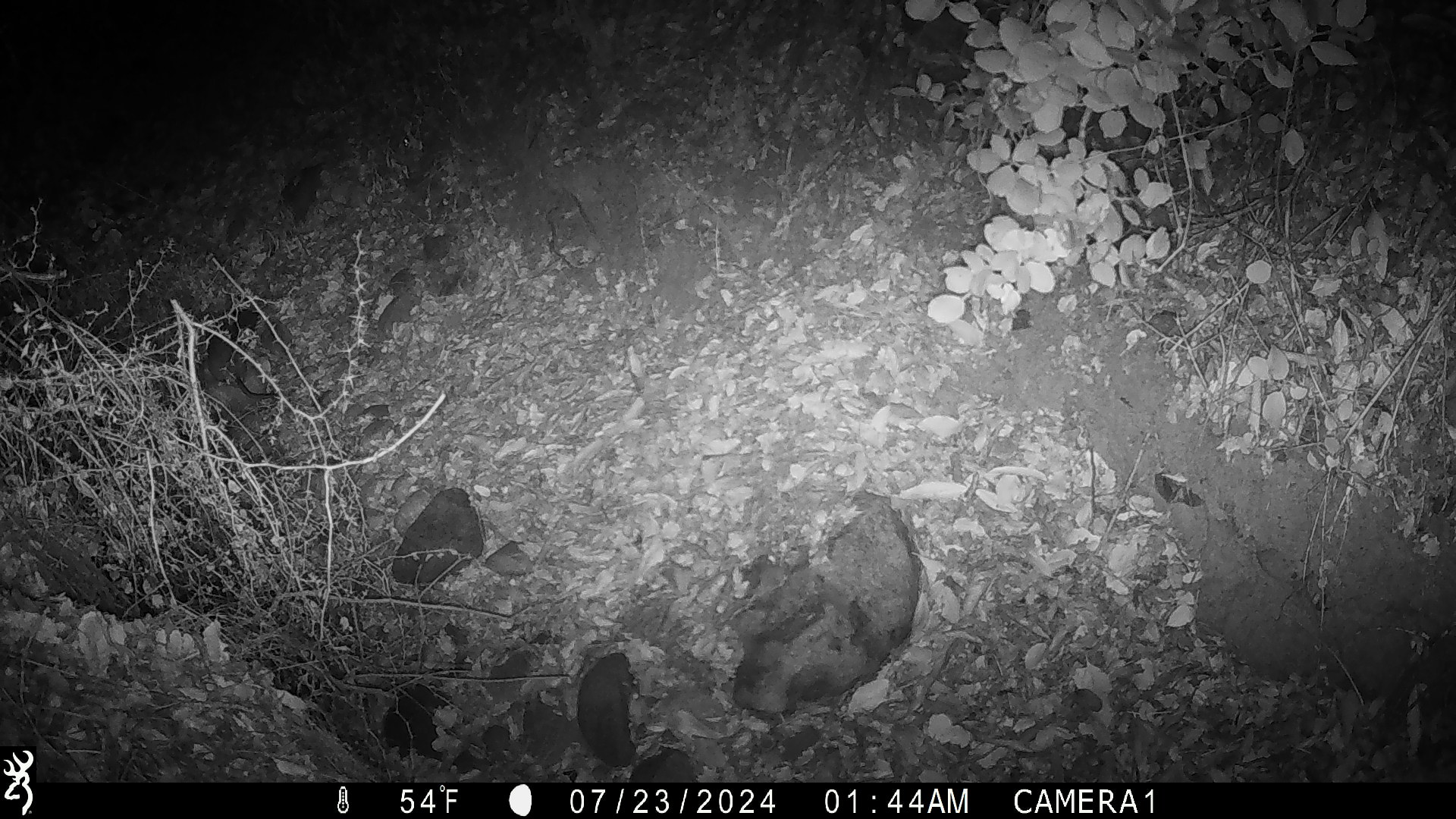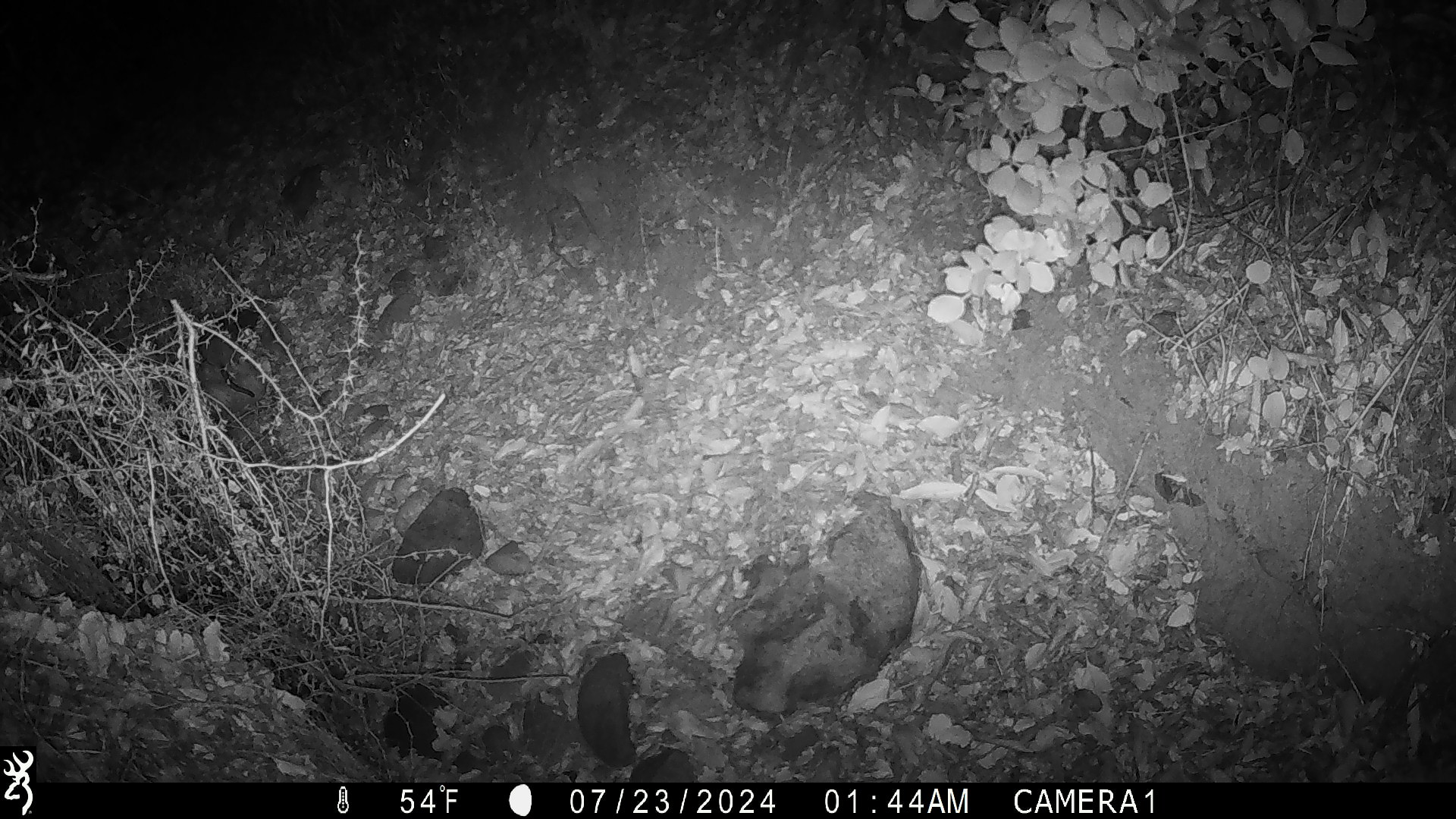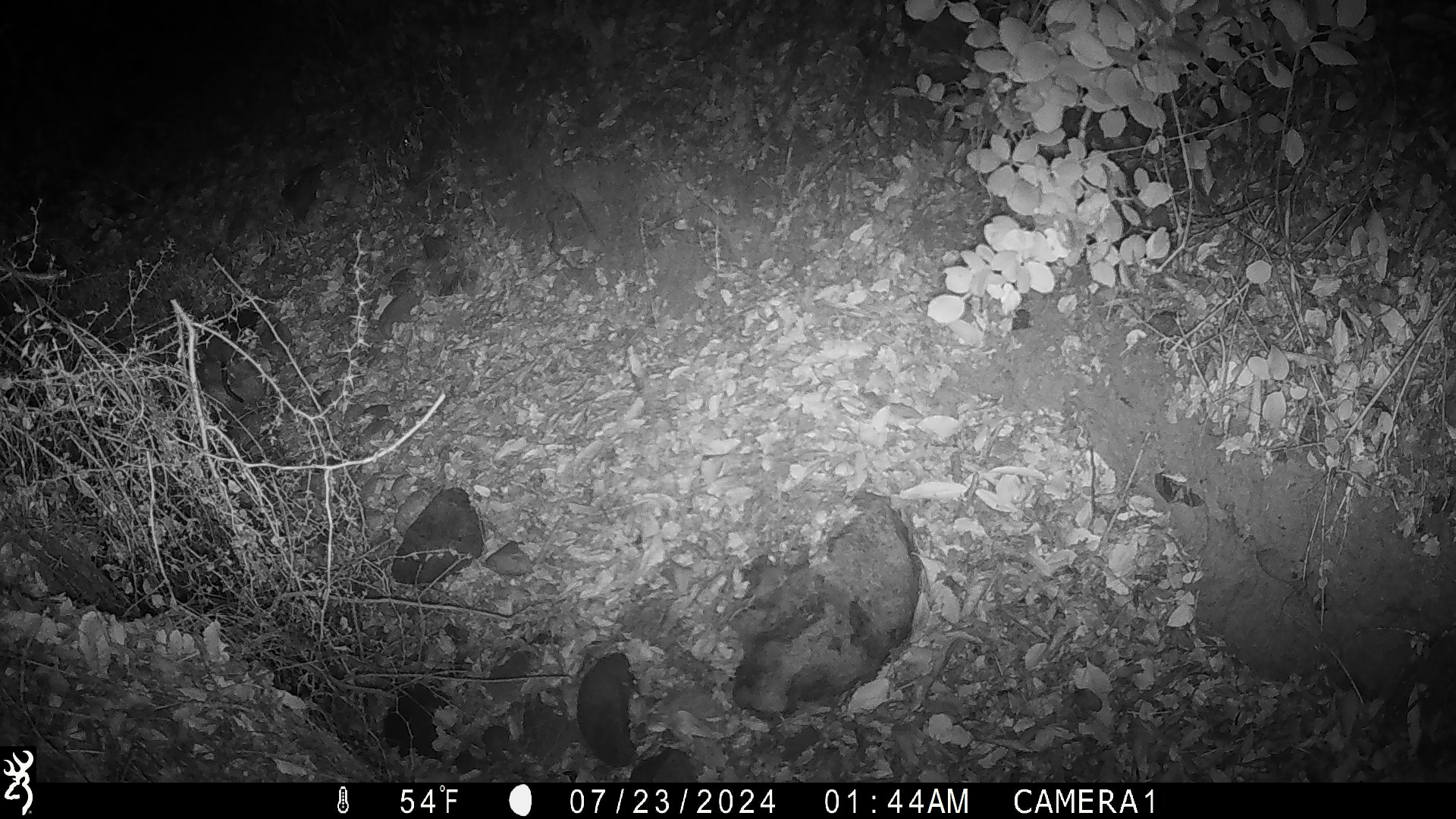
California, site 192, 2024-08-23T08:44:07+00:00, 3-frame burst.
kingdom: Animalia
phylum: Chordata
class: Mammalia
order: Rodentia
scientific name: Rodentia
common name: mouse or rat